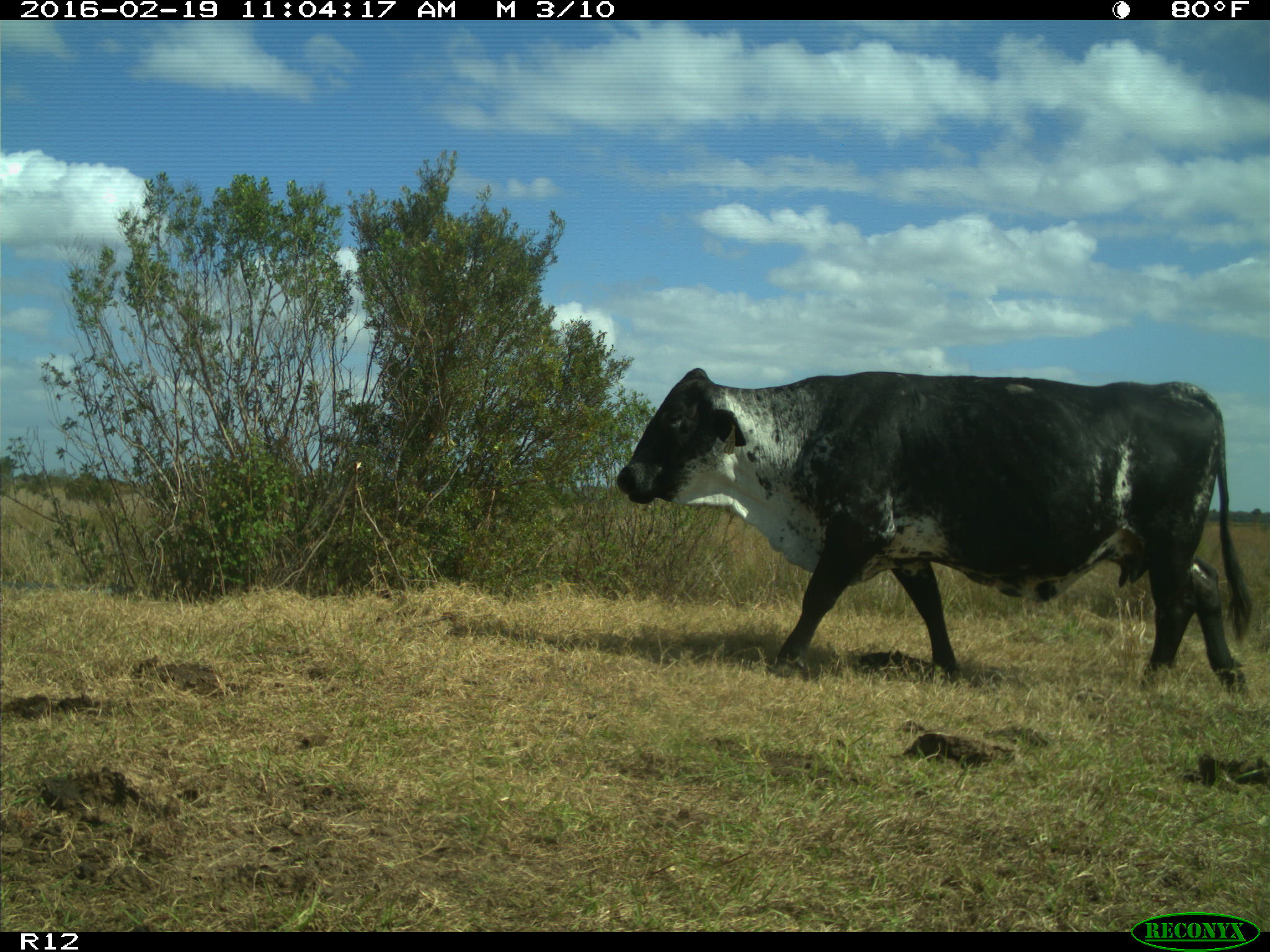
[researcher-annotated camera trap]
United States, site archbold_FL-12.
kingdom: Animalia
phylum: Chordata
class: Mammalia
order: Artiodactyla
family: Bovidae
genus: Bos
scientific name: Bos taurus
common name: domestic cow